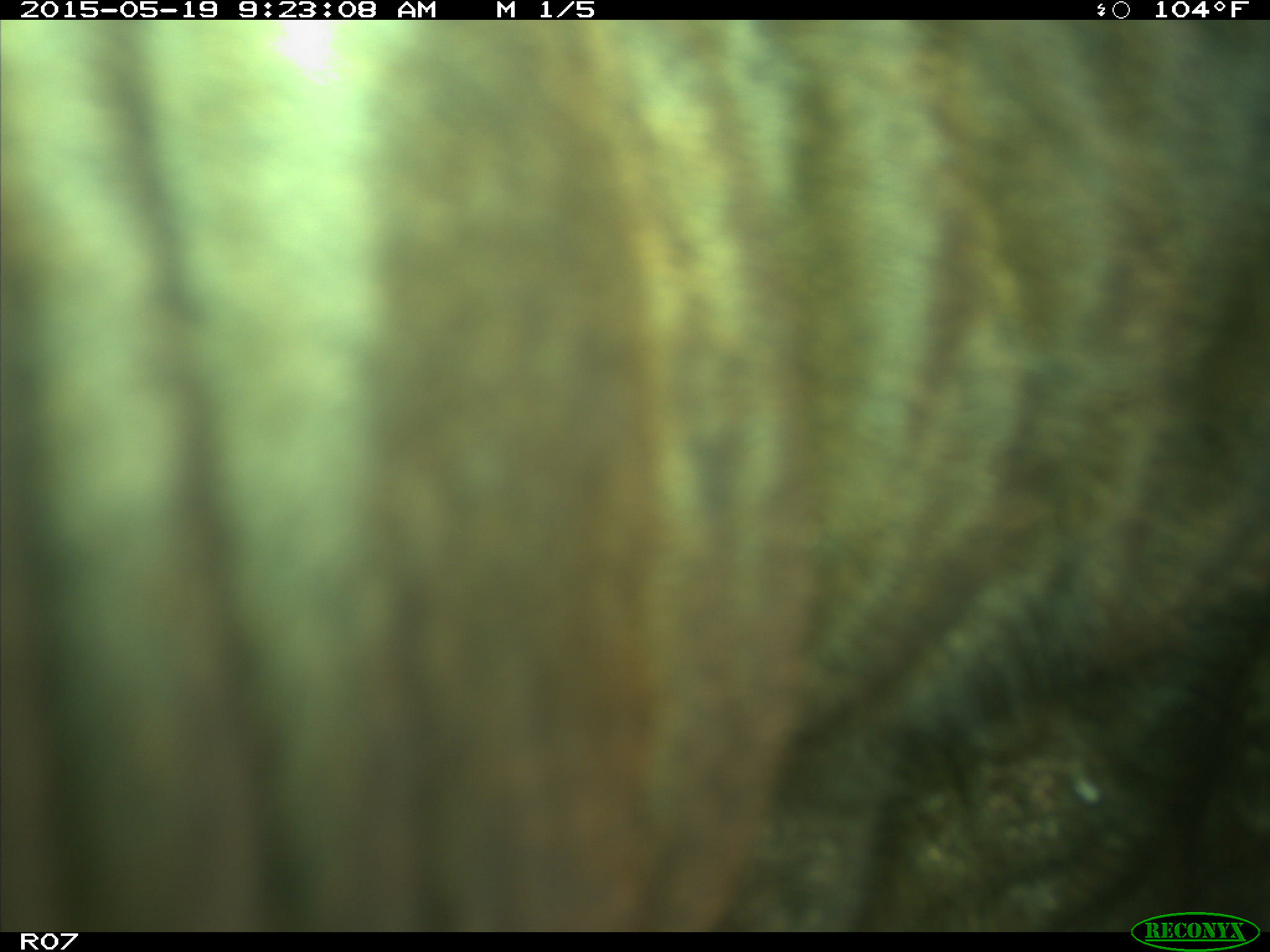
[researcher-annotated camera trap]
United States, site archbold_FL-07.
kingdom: Animalia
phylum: Chordata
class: Mammalia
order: Artiodactyla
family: Bovidae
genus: Bos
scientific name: Bos taurus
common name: domestic cow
Bos taurus (domestic cow).